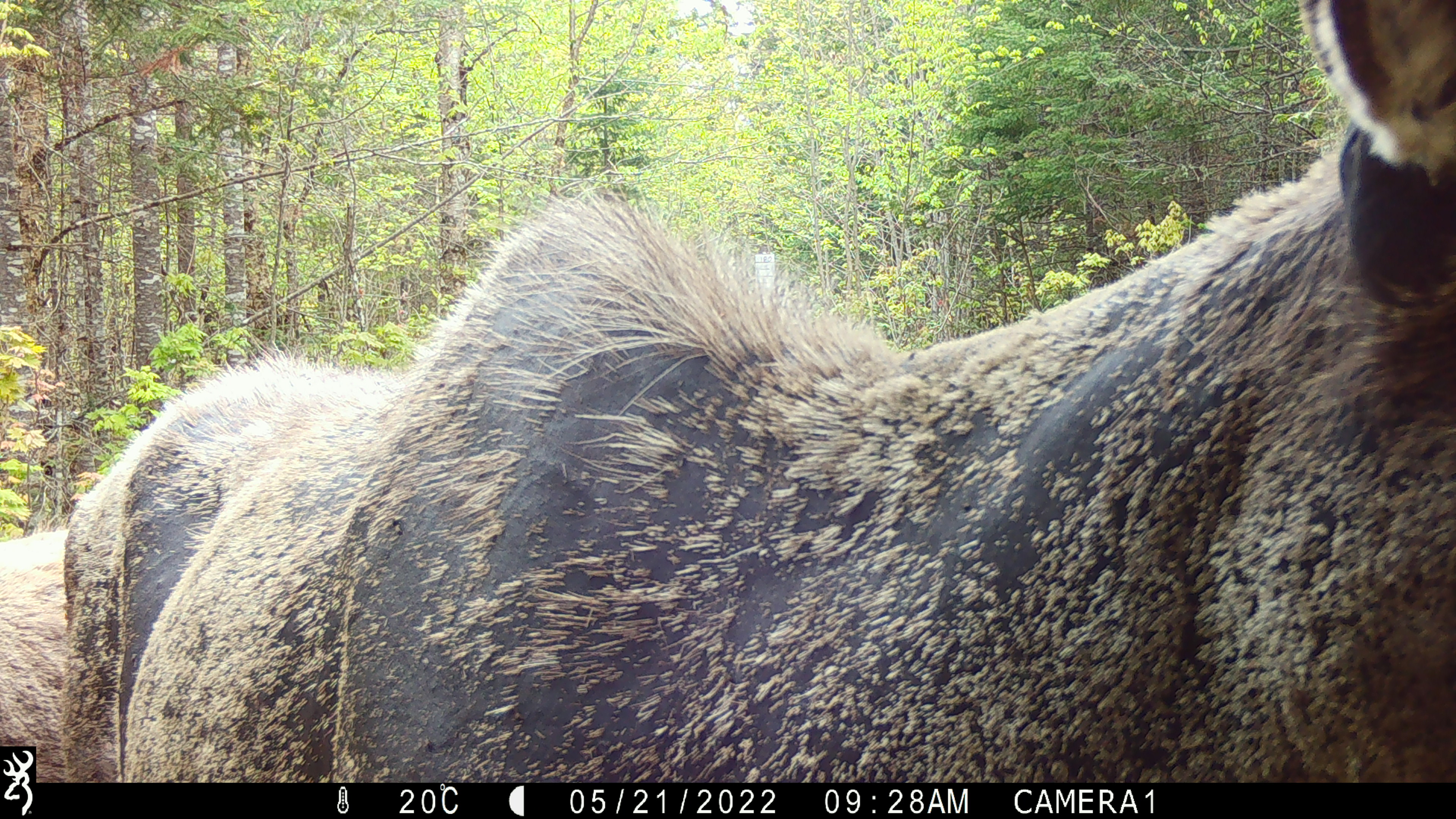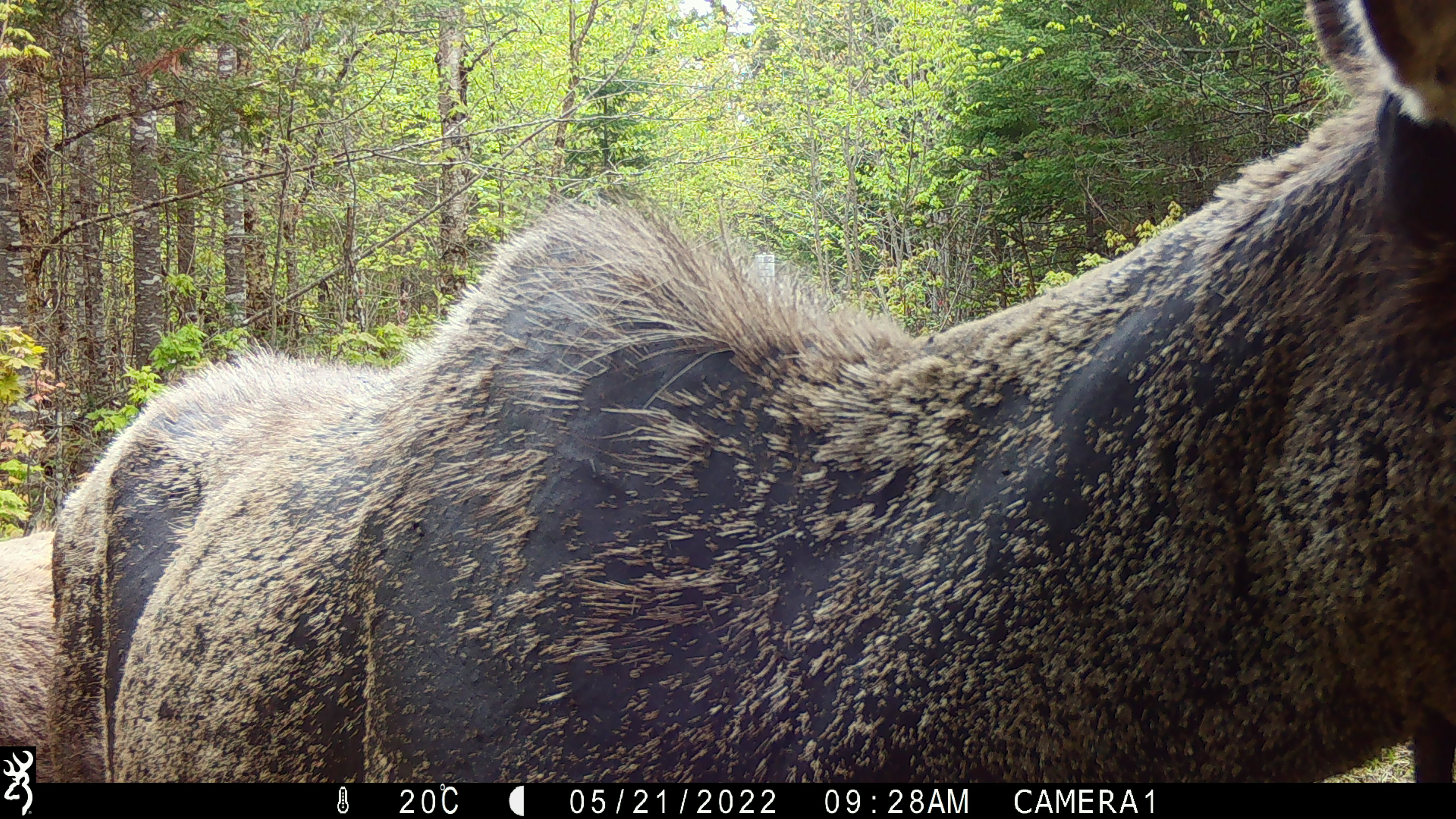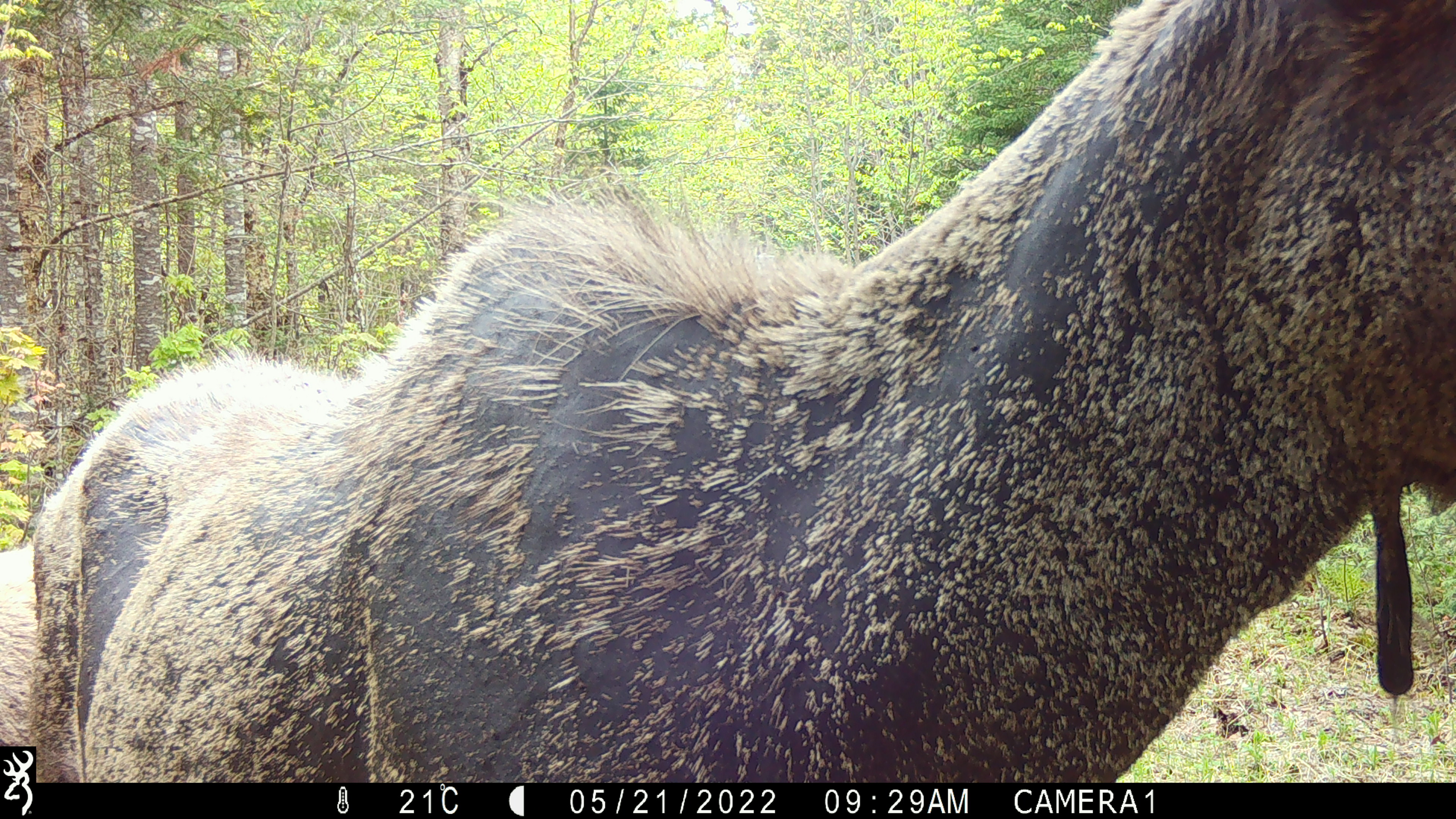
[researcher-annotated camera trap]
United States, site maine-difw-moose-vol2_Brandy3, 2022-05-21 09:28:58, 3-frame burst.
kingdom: Animalia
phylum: Chordata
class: Mammalia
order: Artiodactyla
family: Cervidae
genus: Alces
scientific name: Alces alces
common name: moose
Moose (Alces alces).